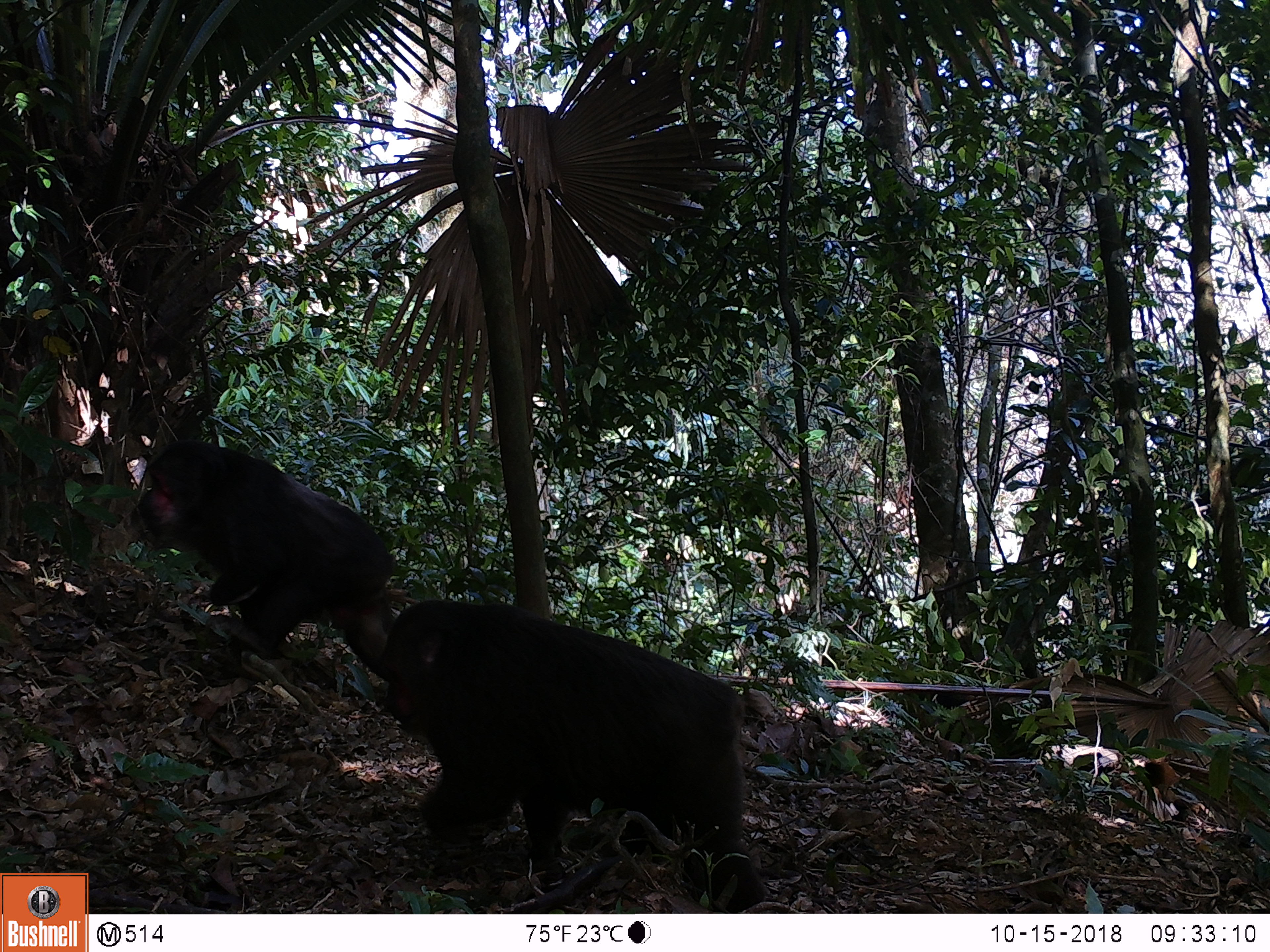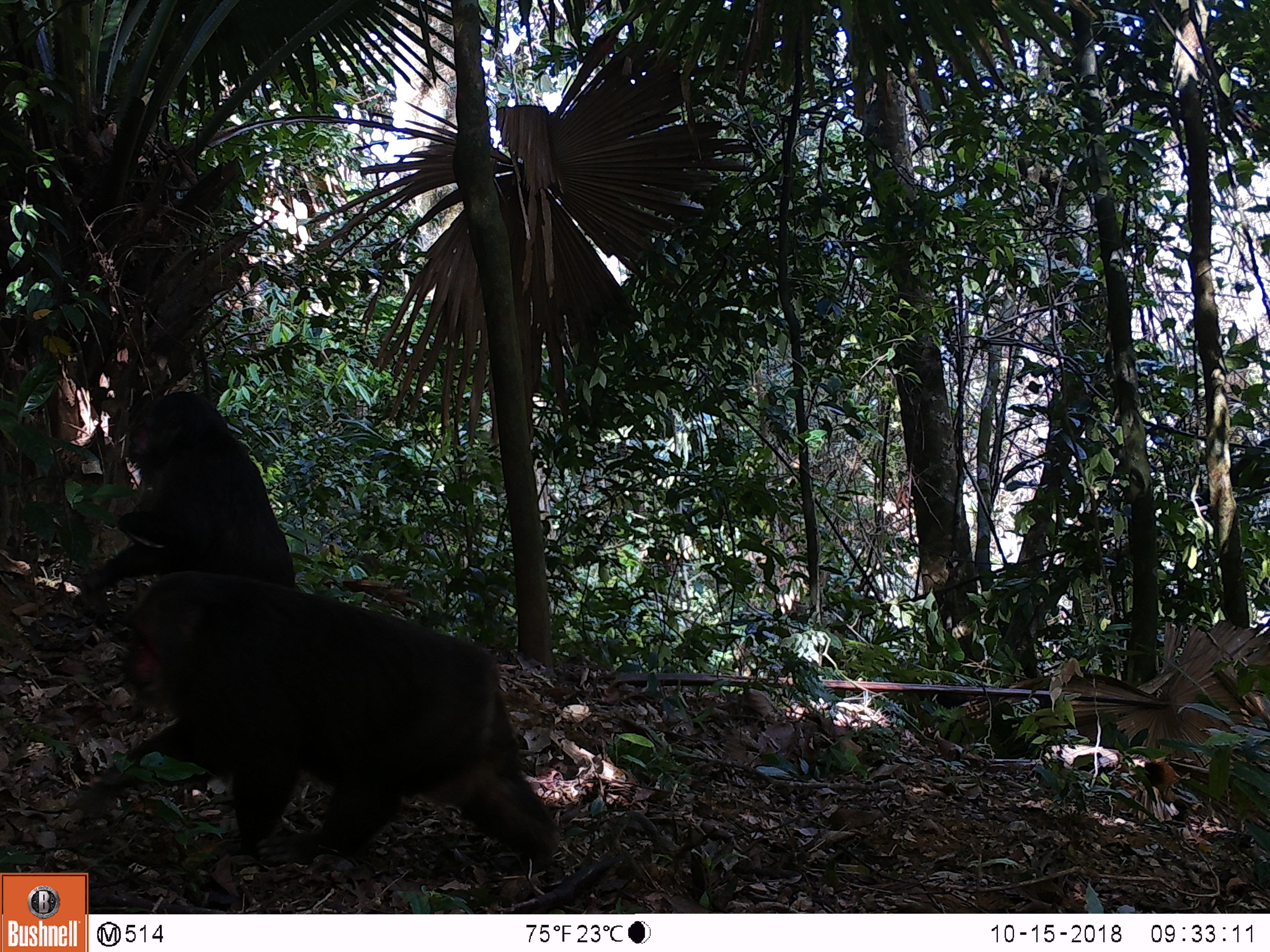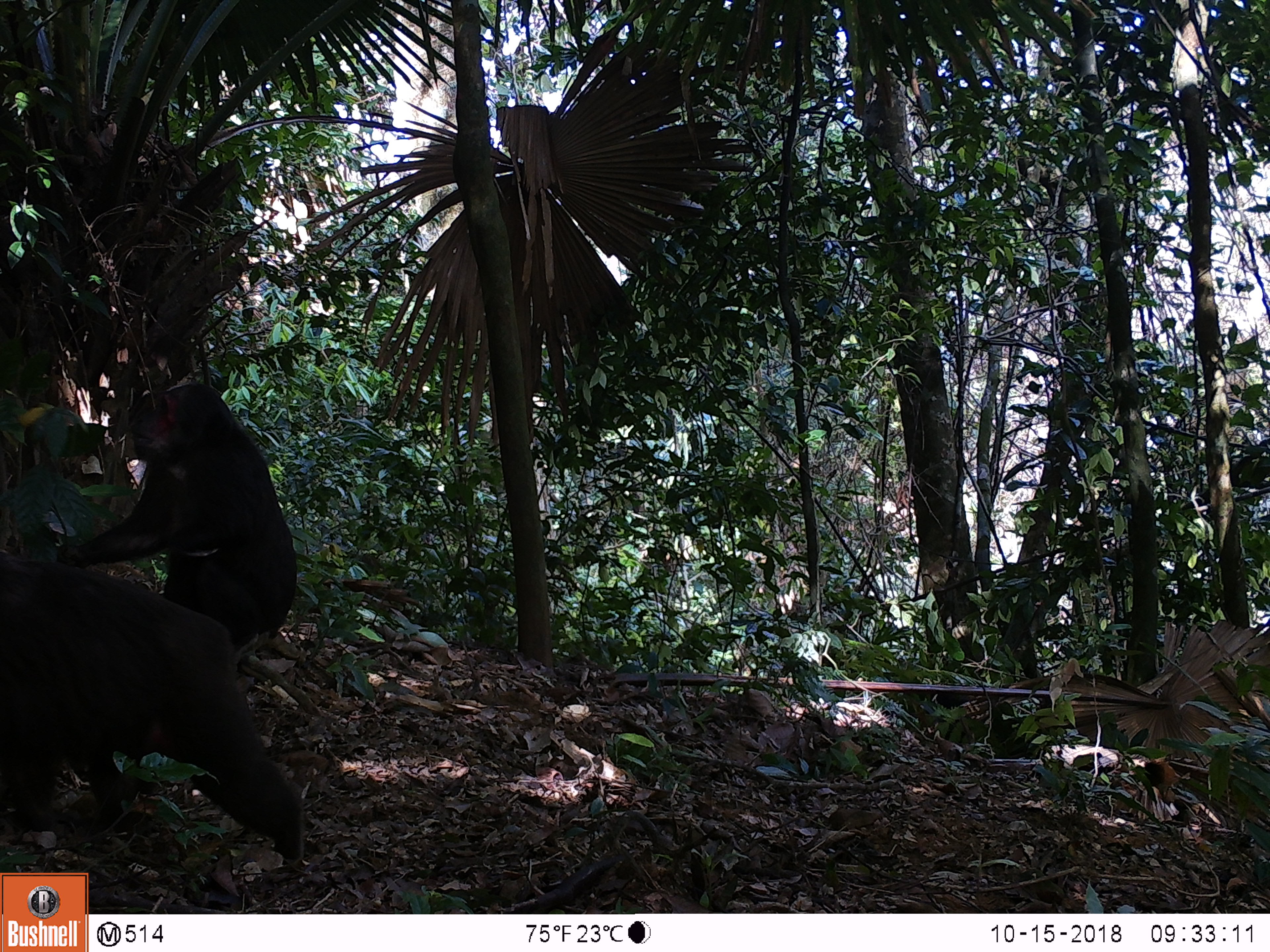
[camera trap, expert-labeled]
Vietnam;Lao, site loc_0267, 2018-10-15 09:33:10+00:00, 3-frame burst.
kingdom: Animalia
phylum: Chordata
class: Mammalia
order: Primates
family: Cercopithecidae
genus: Macaca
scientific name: Macaca arctoides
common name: stump-tailed macaque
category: stump tailed macaque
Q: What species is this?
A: Stump tailed macaque (stump-tailed macaque) (Macaca arctoides).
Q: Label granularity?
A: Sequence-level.